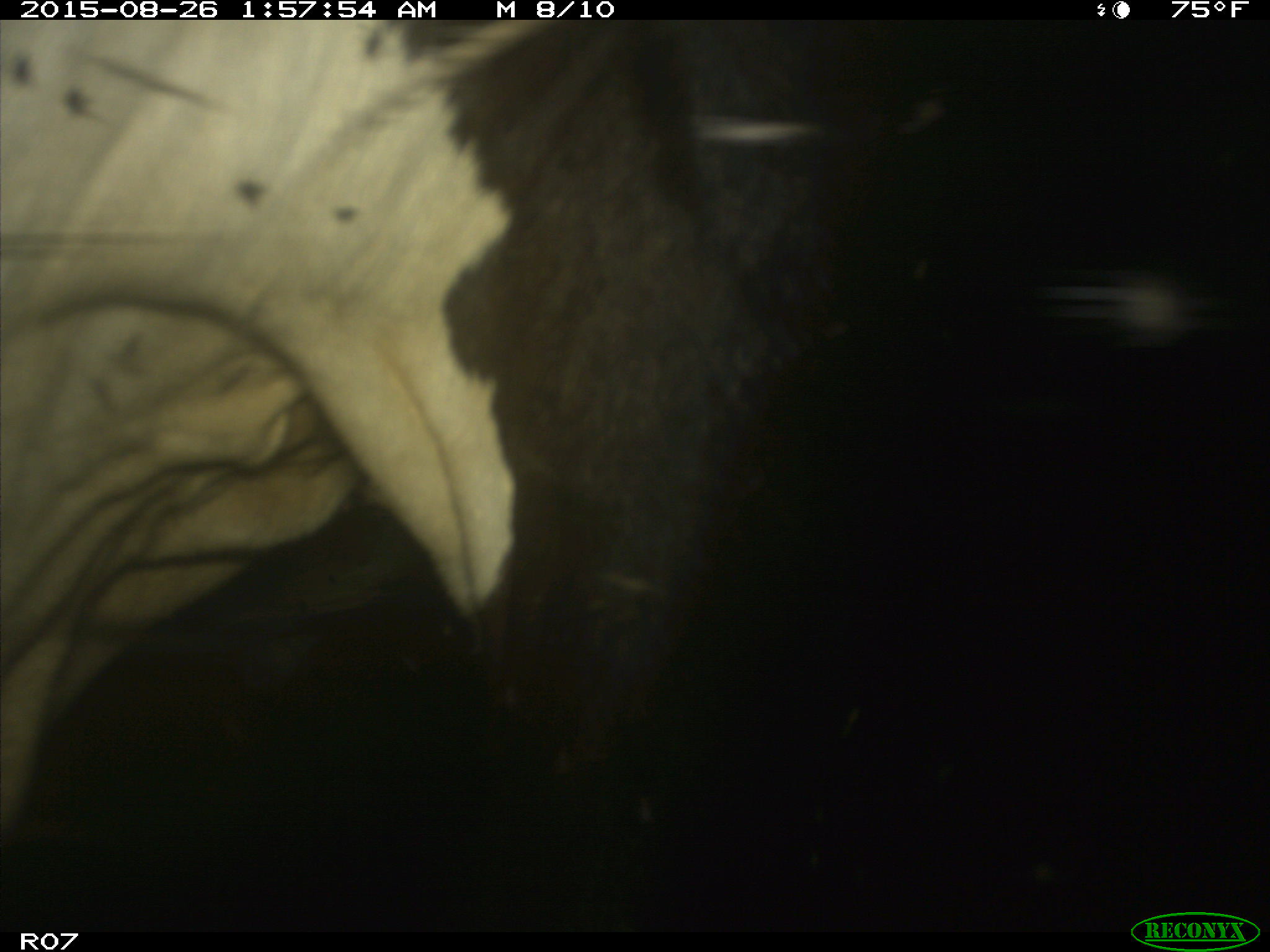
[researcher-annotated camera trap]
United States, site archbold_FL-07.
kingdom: Animalia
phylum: Chordata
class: Mammalia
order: Artiodactyla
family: Bovidae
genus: Bos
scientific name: Bos taurus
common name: domestic cow